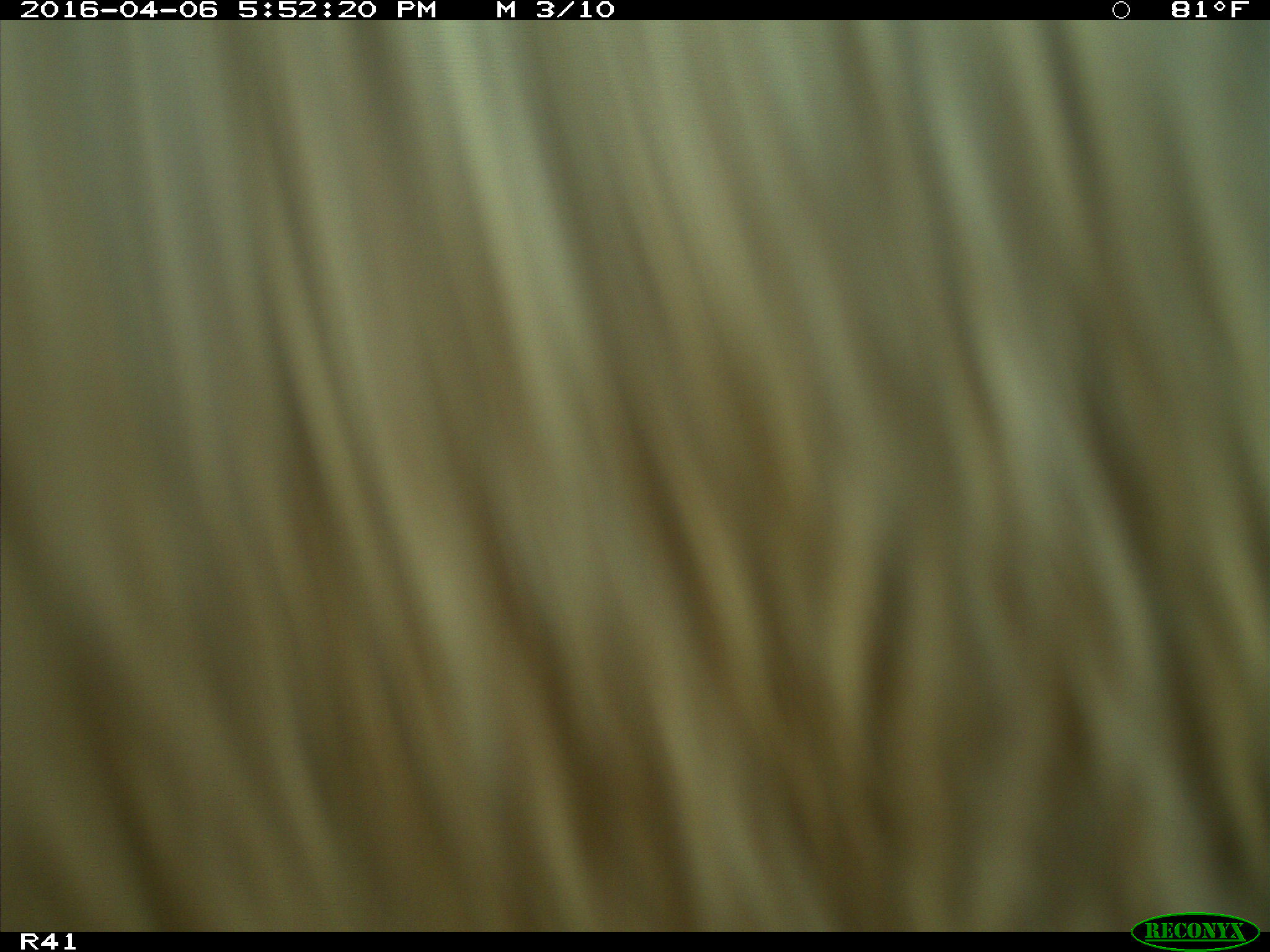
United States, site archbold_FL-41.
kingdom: Animalia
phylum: Chordata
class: Mammalia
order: Artiodactyla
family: Bovidae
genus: Bos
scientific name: Bos taurus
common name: domestic cow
Bos taurus (domestic cow).